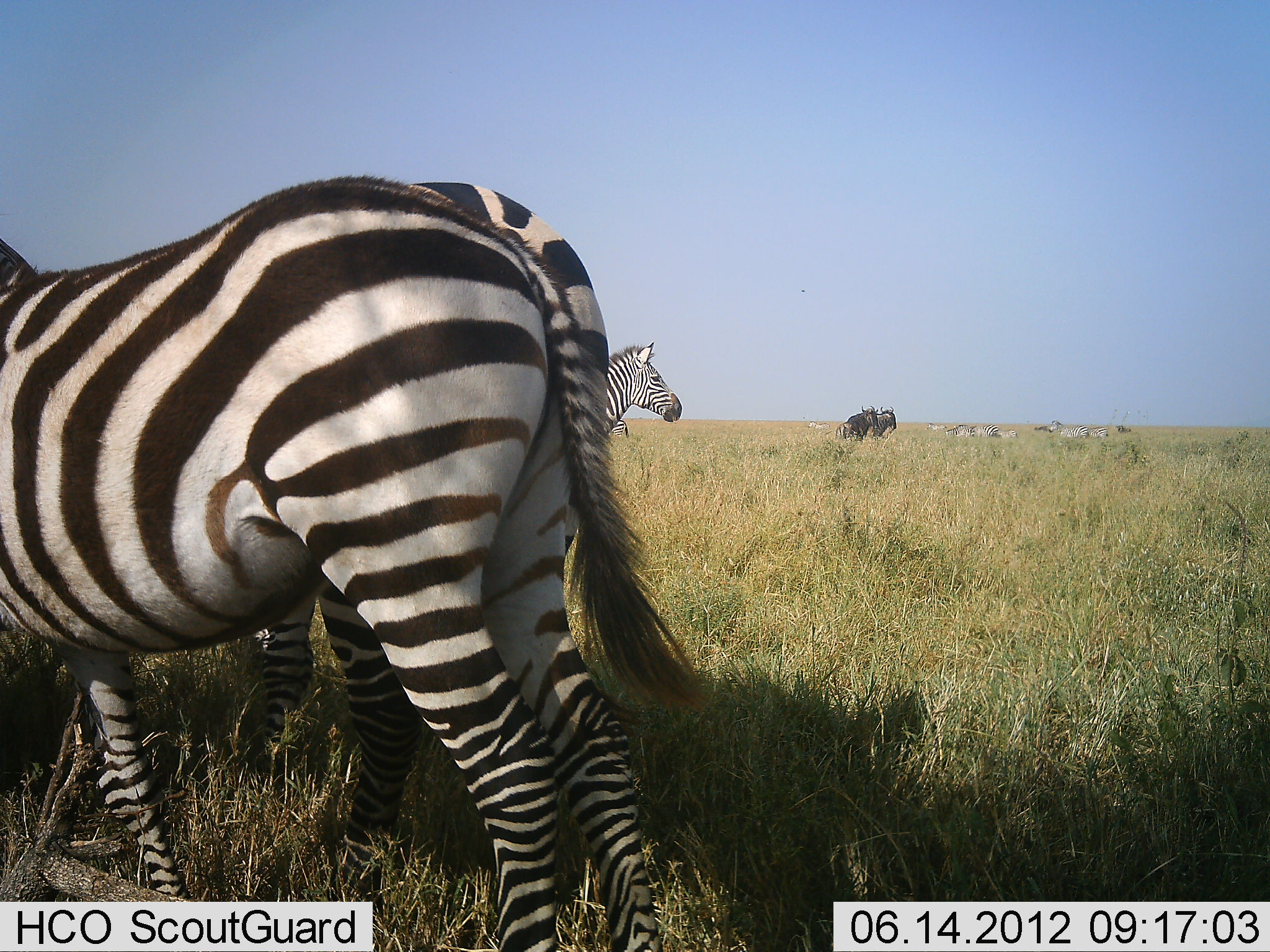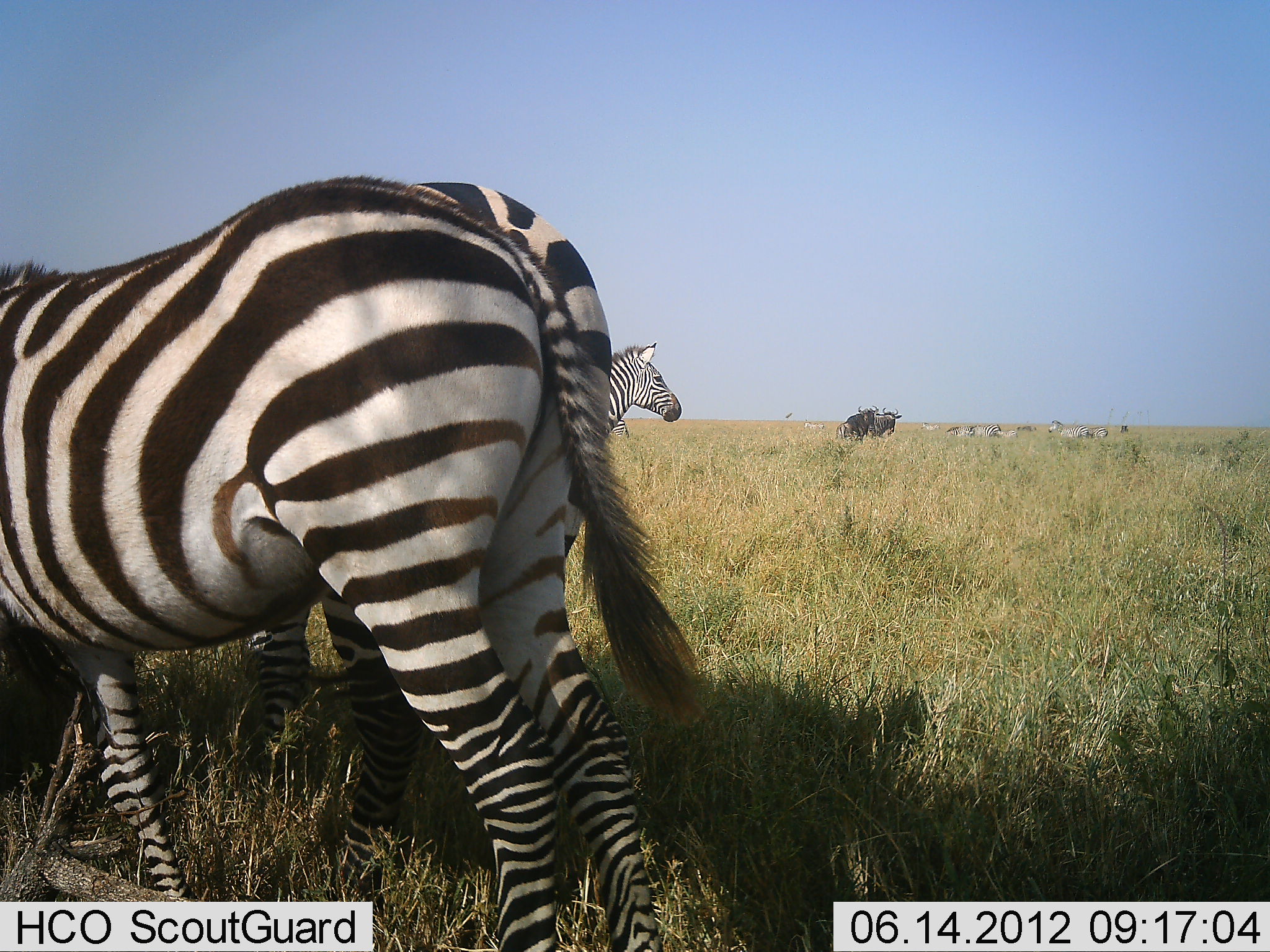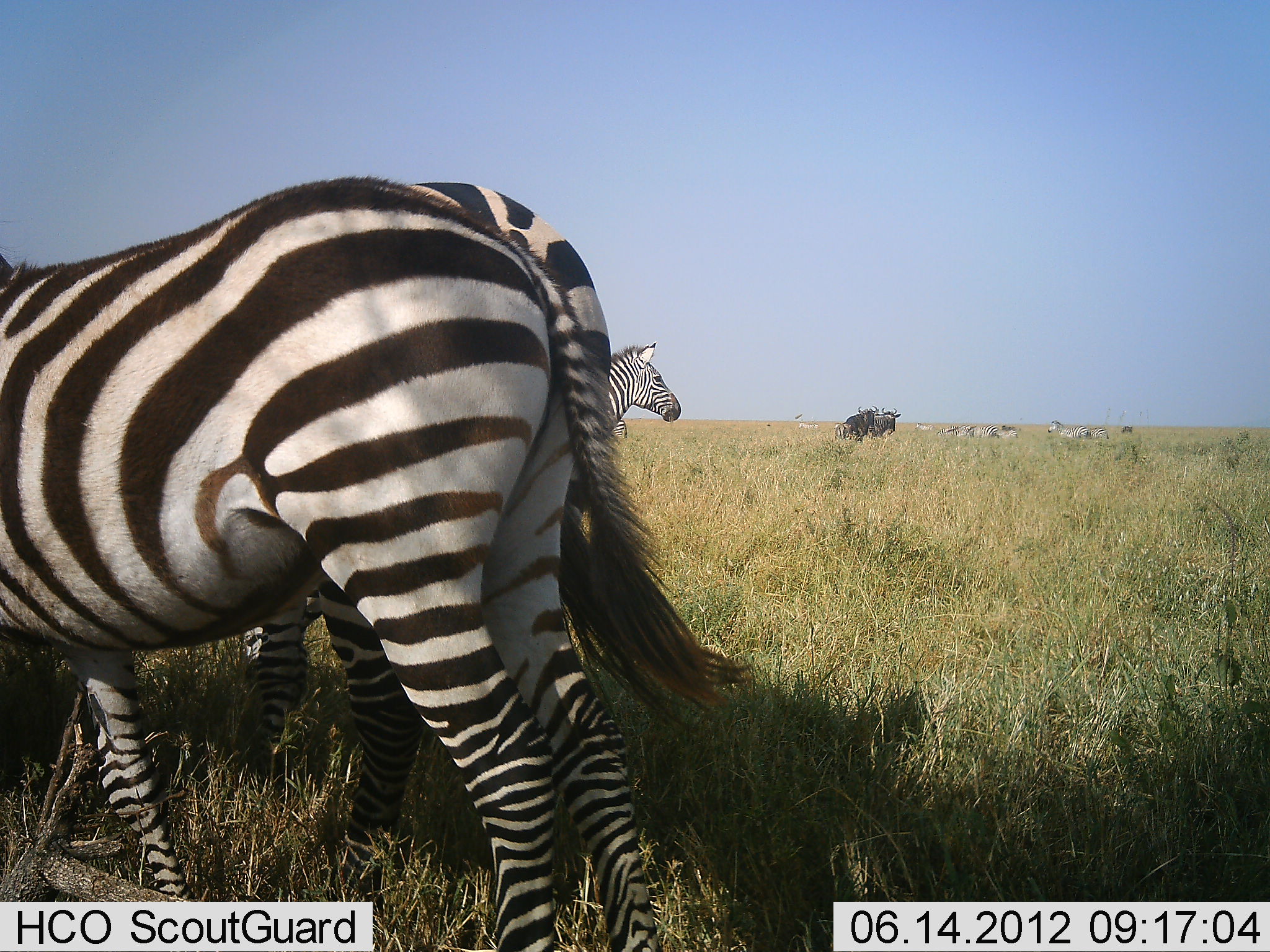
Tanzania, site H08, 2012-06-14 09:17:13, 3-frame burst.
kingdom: Animalia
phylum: Chordata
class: Mammalia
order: Artiodactyla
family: Bovidae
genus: Connochaetes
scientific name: Connochaetes taurinus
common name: blue wildebeest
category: wildebeest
Wildebeest (blue wildebeest) (Connochaetes taurinus), count 2. Behavior (volunteer vote fractions): standing 100%, resting 0%, moving 30%, interacting 0%. Young present (vote fraction): 0%. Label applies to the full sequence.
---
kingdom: Animalia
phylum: Chordata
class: Mammalia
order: Perissodactyla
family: Equidae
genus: Equus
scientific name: Equus quagga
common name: plains zebra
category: zebra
Zebra (plains zebra) (Equus quagga), count 9. Behavior (volunteer vote fractions): standing 100%, resting 0%, moving 31%, interacting 0%. Young present (vote fraction): 8%. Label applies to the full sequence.